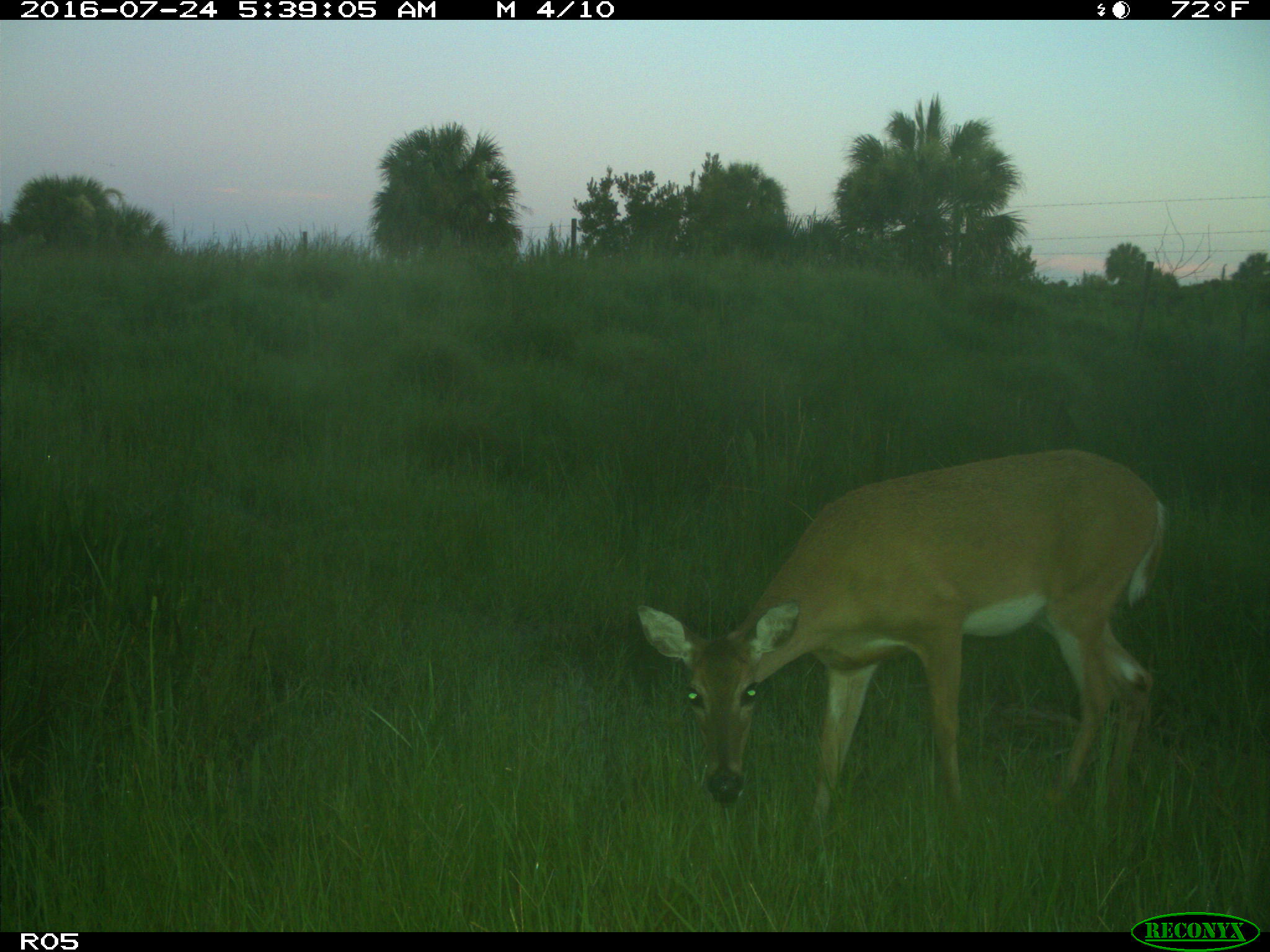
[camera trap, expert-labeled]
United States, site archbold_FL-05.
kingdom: Animalia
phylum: Chordata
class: Mammalia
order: Artiodactyla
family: Cervidae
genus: Odocoileus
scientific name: Odocoileus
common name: deer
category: unidentified deer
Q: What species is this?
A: Unidentified deer (deer) (Odocoileus).